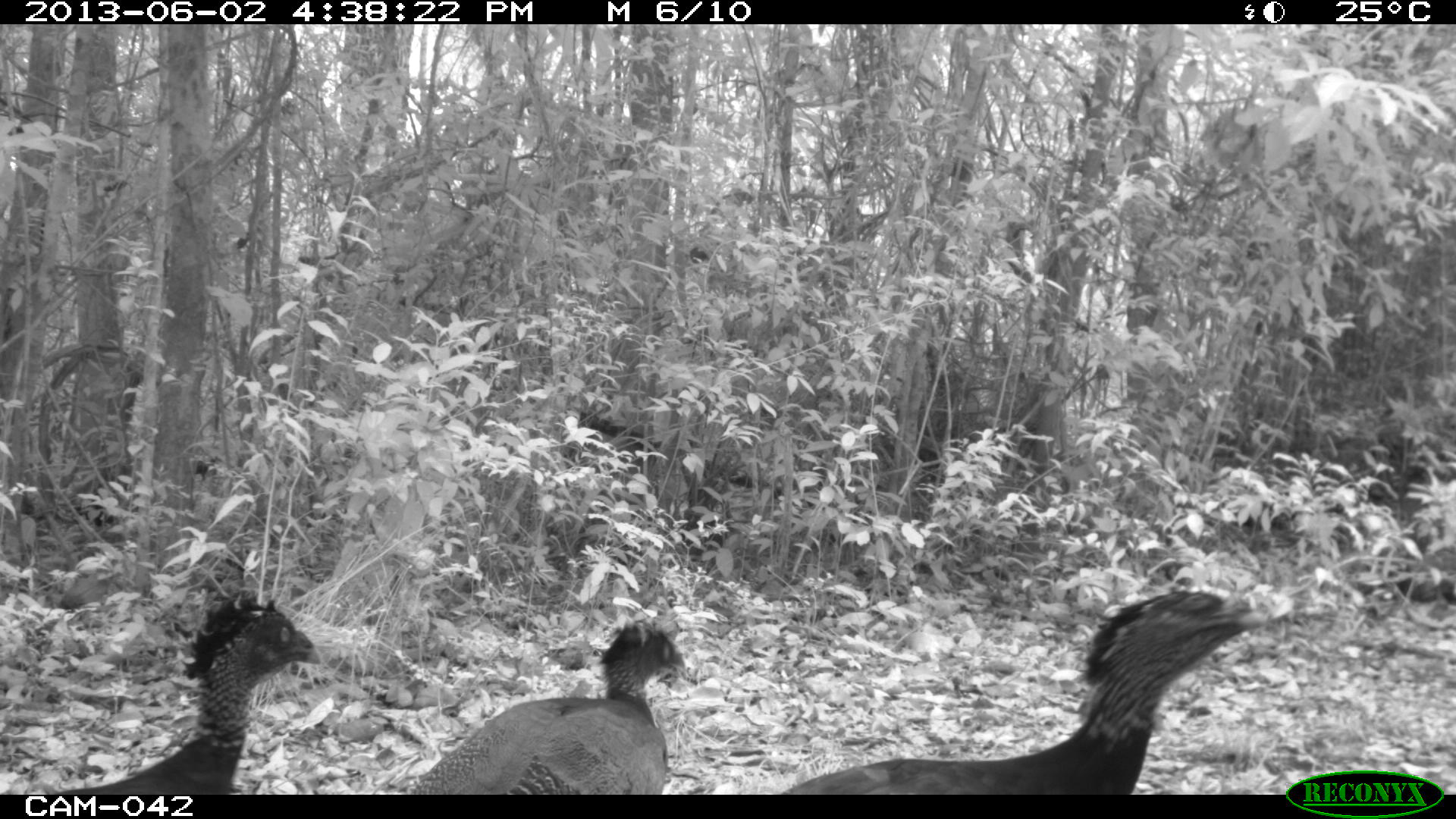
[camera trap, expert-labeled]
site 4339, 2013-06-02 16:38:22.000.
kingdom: Animalia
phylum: Chordata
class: Aves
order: Galliformes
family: Cracidae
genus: Crax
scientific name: Crax rubra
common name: great curassow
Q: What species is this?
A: Crax rubra (great curassow).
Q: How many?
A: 3.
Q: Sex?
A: Female.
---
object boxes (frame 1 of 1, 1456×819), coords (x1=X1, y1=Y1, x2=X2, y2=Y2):
crax rubra: (x1=783, y1=586, x2=1268, y2=795); (x1=50, y1=590, x2=320, y2=795); (x1=408, y1=617, x2=689, y2=795)